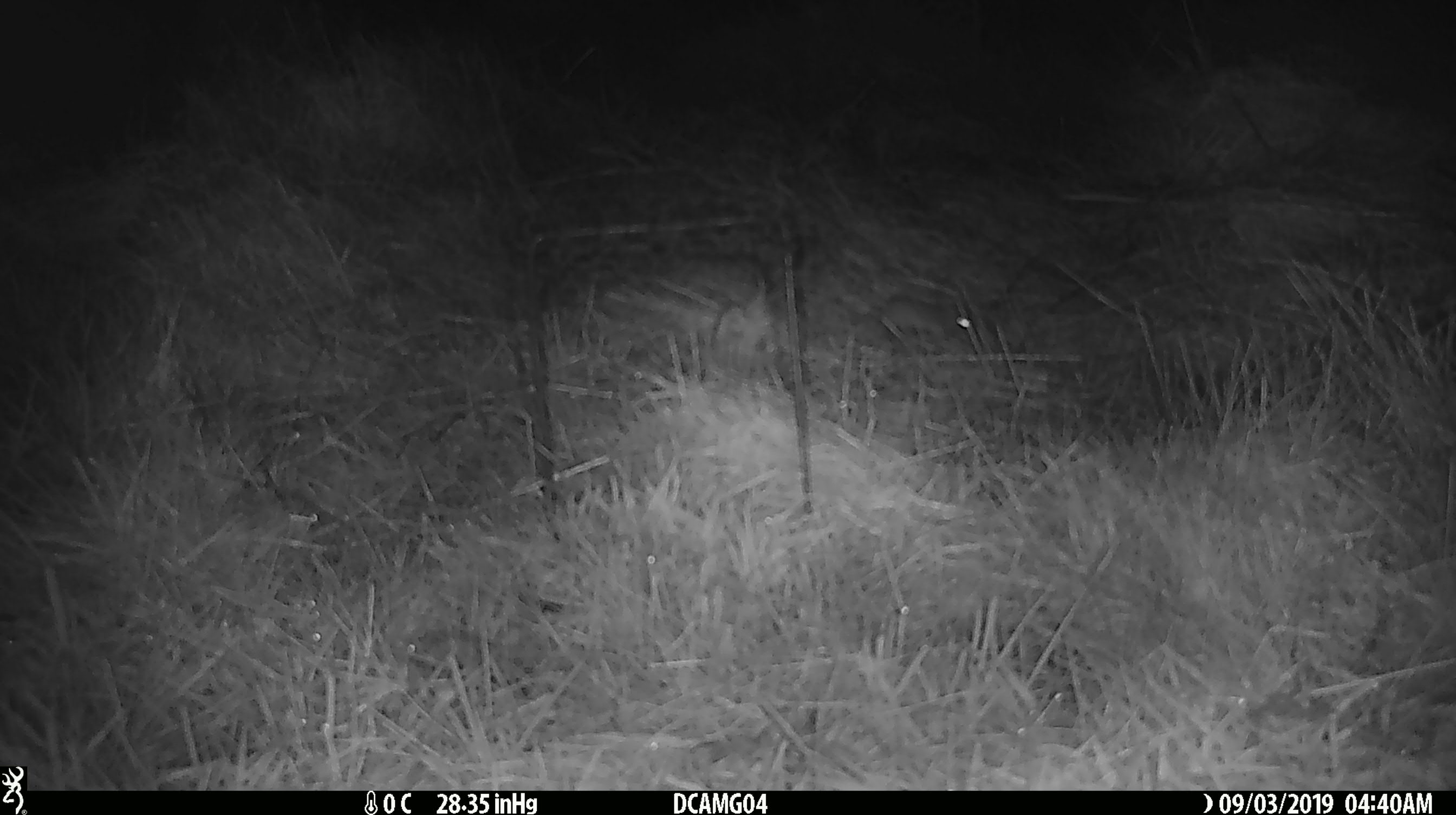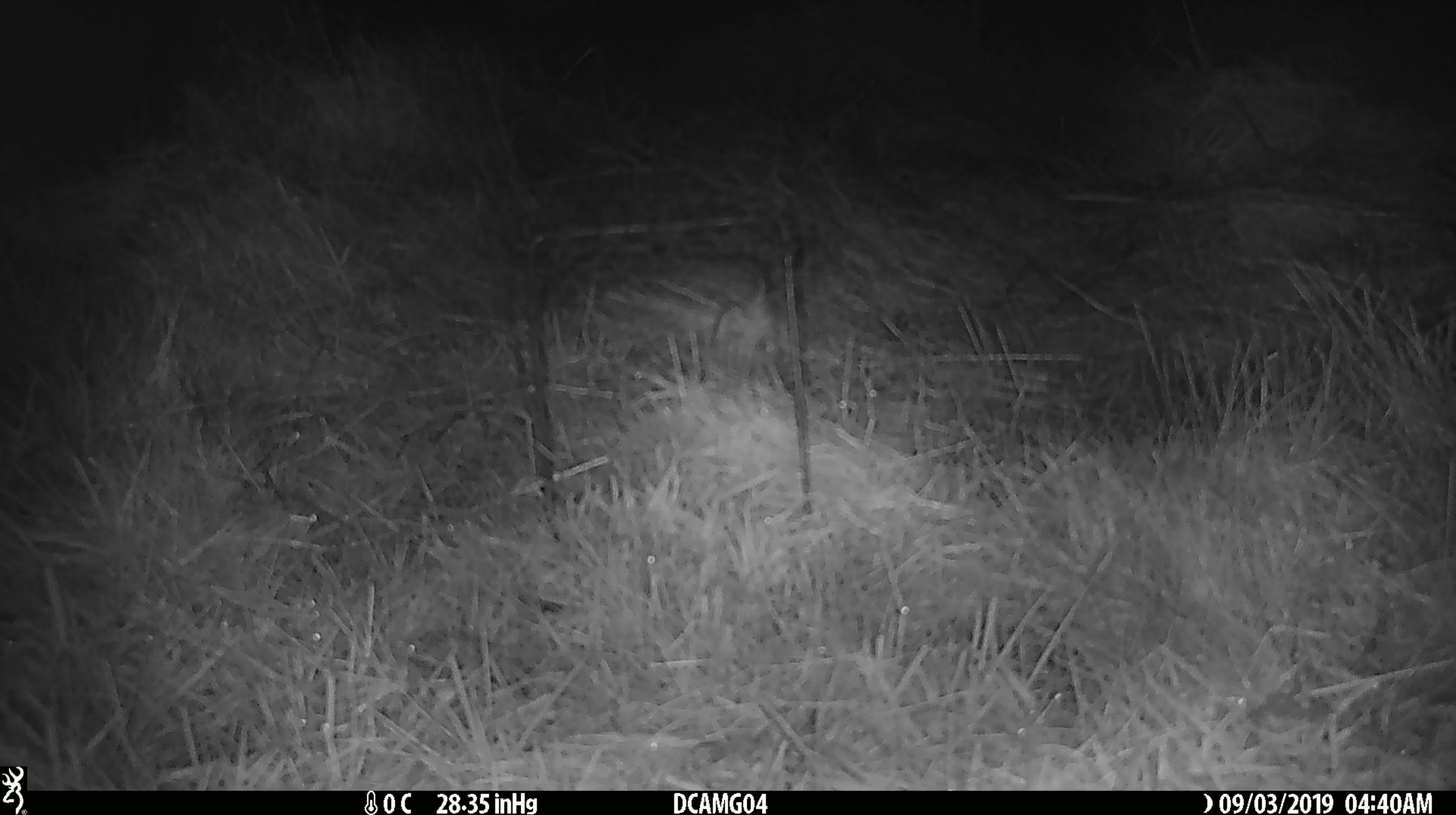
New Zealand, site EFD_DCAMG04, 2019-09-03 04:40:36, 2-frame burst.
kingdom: Animalia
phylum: Chordata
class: Mammalia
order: Rodentia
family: Muridae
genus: Mus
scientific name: Mus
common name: mouse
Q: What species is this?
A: Mouse (Mus).